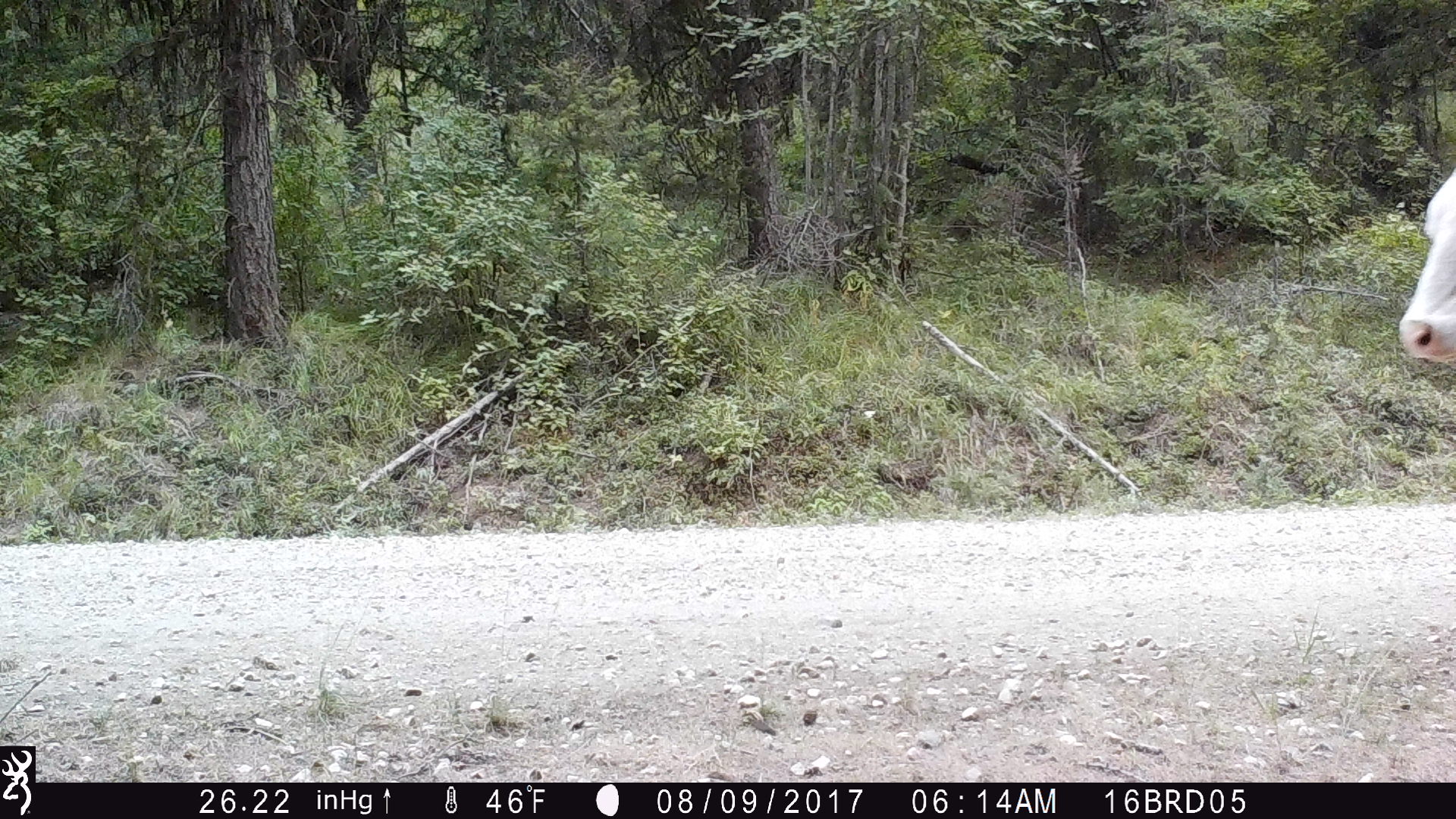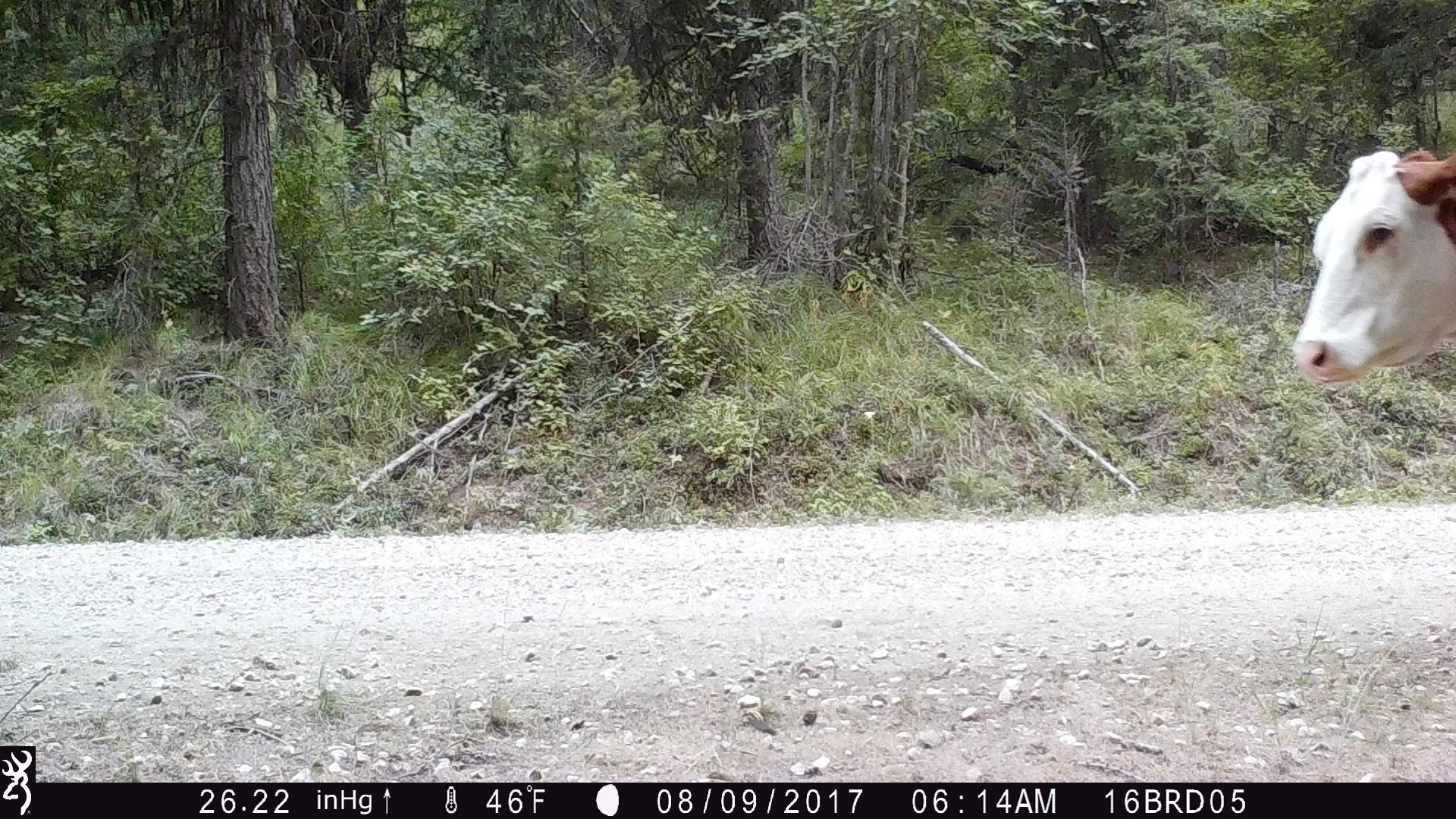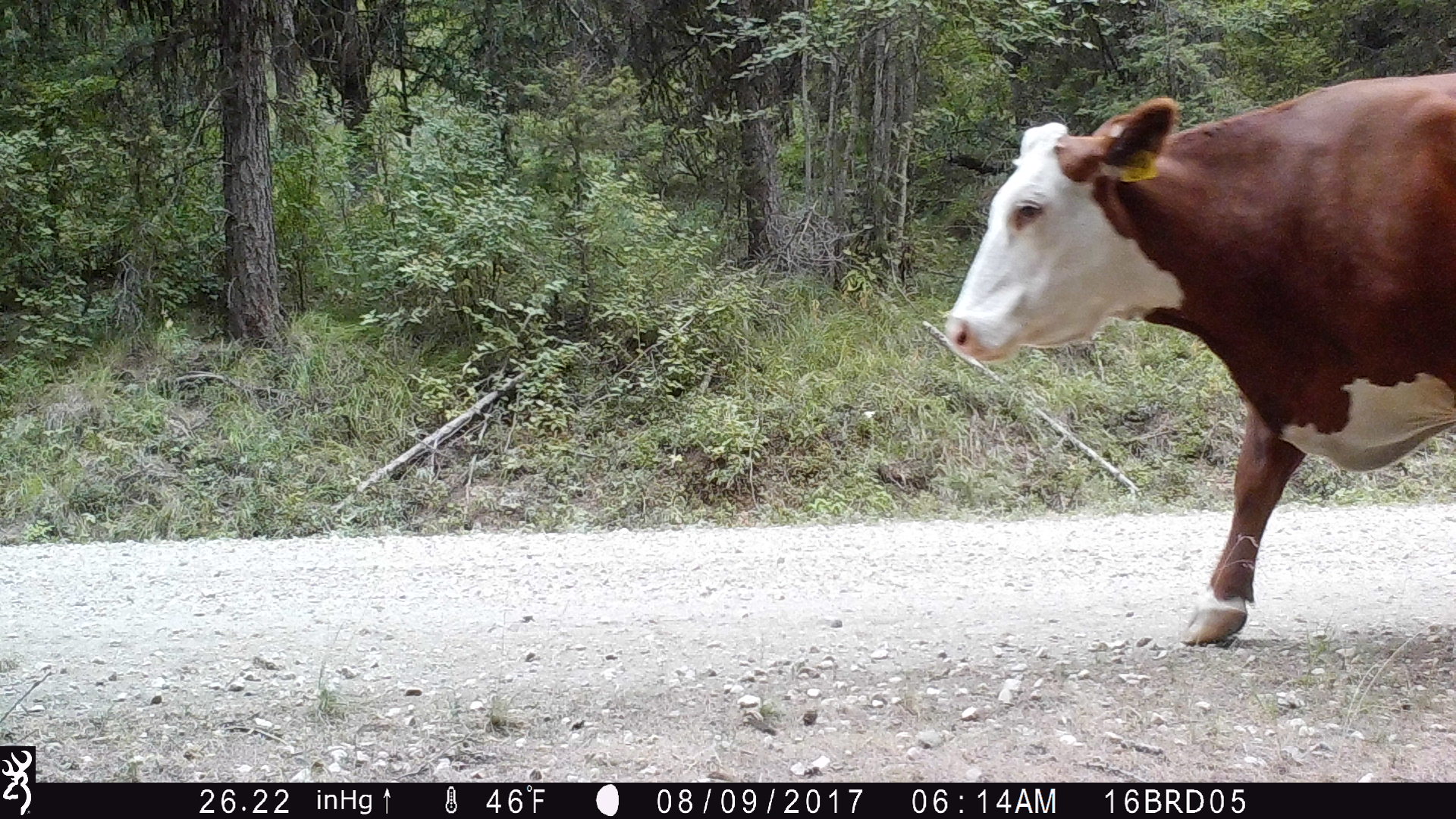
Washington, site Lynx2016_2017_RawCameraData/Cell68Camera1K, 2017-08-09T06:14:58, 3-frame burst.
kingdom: Animalia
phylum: Chordata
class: Mammalia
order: Artiodactyla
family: Bovidae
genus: Bos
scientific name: Bos taurus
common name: domestic cattle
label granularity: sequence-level